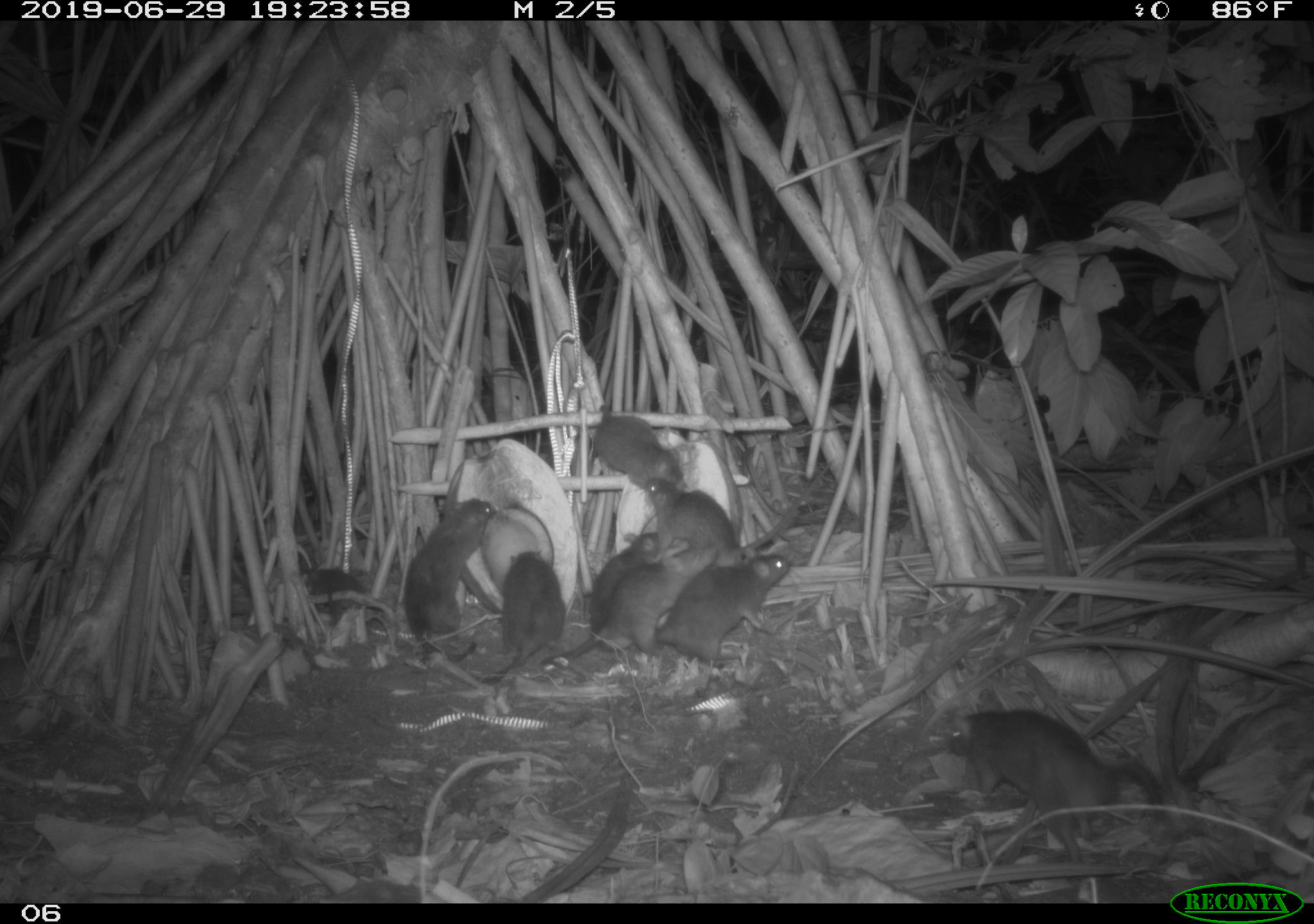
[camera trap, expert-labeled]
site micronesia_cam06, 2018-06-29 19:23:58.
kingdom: Animalia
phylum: Chordata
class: Mammalia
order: Rodentia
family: Muridae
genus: Rattus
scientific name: Rattus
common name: rat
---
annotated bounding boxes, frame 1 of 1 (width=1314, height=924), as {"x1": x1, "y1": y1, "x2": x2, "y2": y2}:
rat: {"x1": 937, "y1": 698, "x2": 1174, "y2": 877}; {"x1": 643, "y1": 465, "x2": 835, "y2": 577}; {"x1": 550, "y1": 546, "x2": 724, "y2": 669}; {"x1": 645, "y1": 545, "x2": 796, "y2": 672}; {"x1": 403, "y1": 491, "x2": 498, "y2": 665}; {"x1": 473, "y1": 546, "x2": 570, "y2": 694}; {"x1": 585, "y1": 403, "x2": 704, "y2": 522}; {"x1": 588, "y1": 527, "x2": 667, "y2": 637}; {"x1": 291, "y1": 560, "x2": 375, "y2": 627}